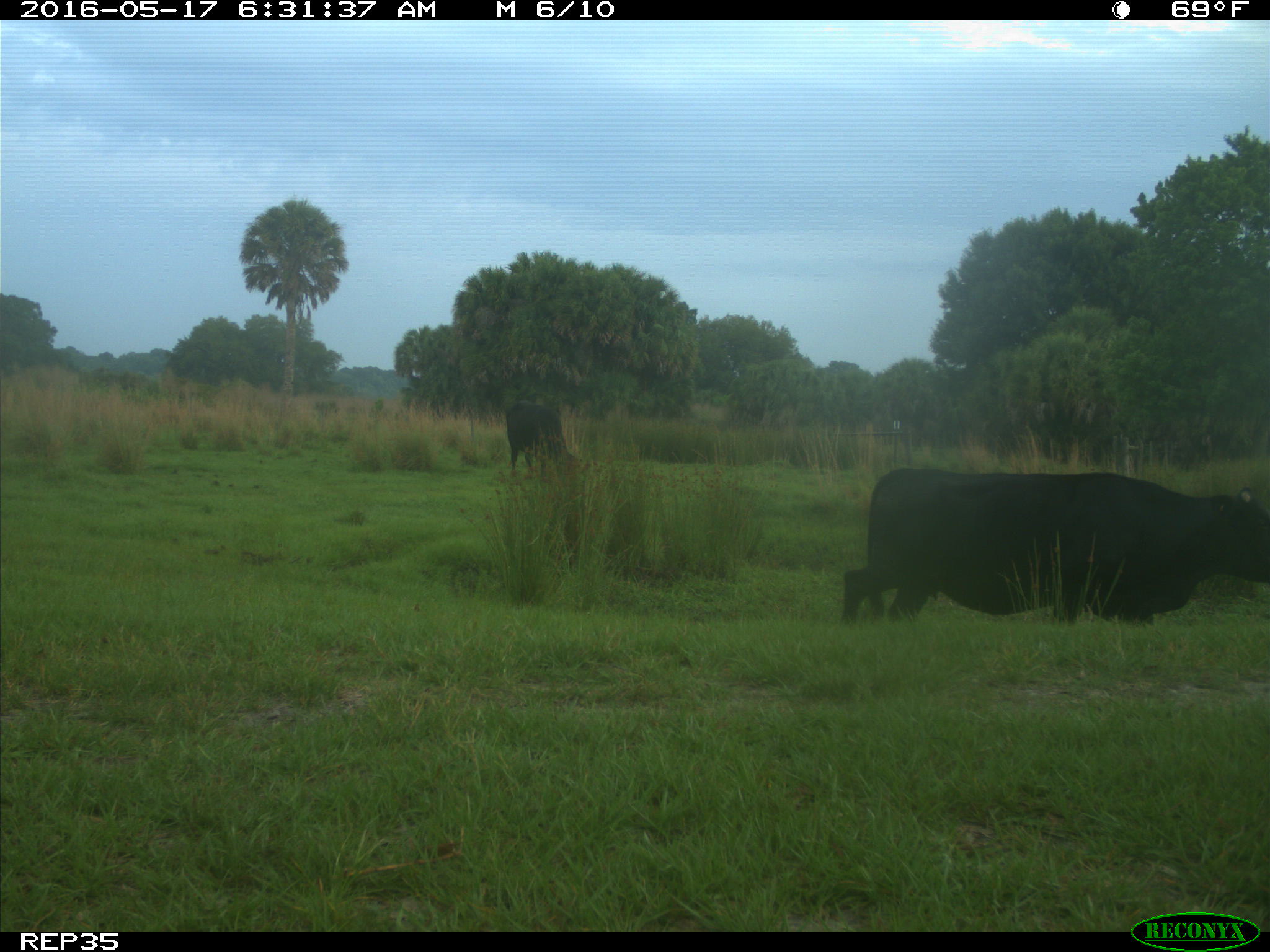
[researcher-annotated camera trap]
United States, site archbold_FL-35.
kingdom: Animalia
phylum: Chordata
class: Mammalia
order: Artiodactyla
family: Bovidae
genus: Bos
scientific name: Bos taurus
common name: domestic cow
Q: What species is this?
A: Bos taurus (domestic cow).